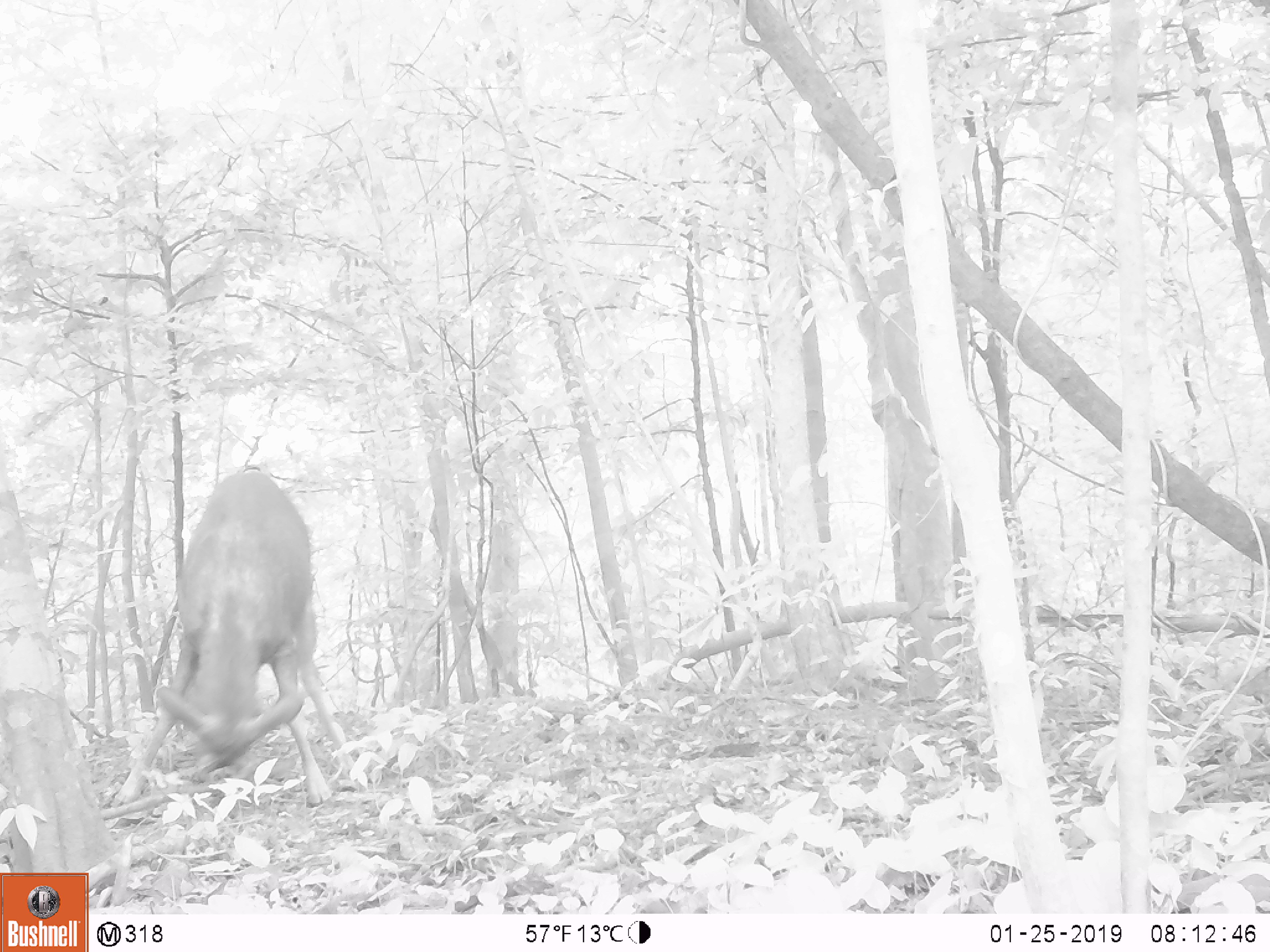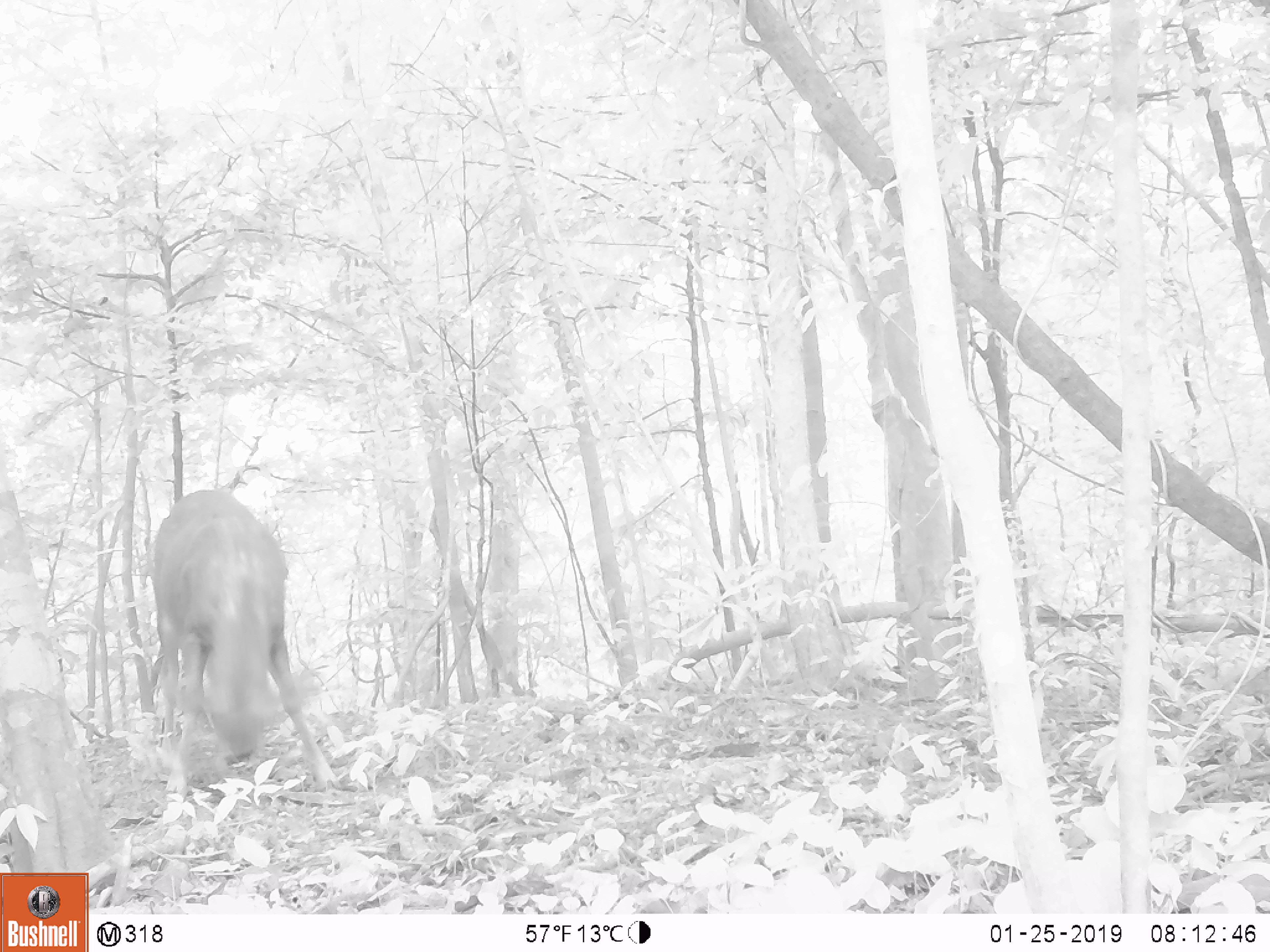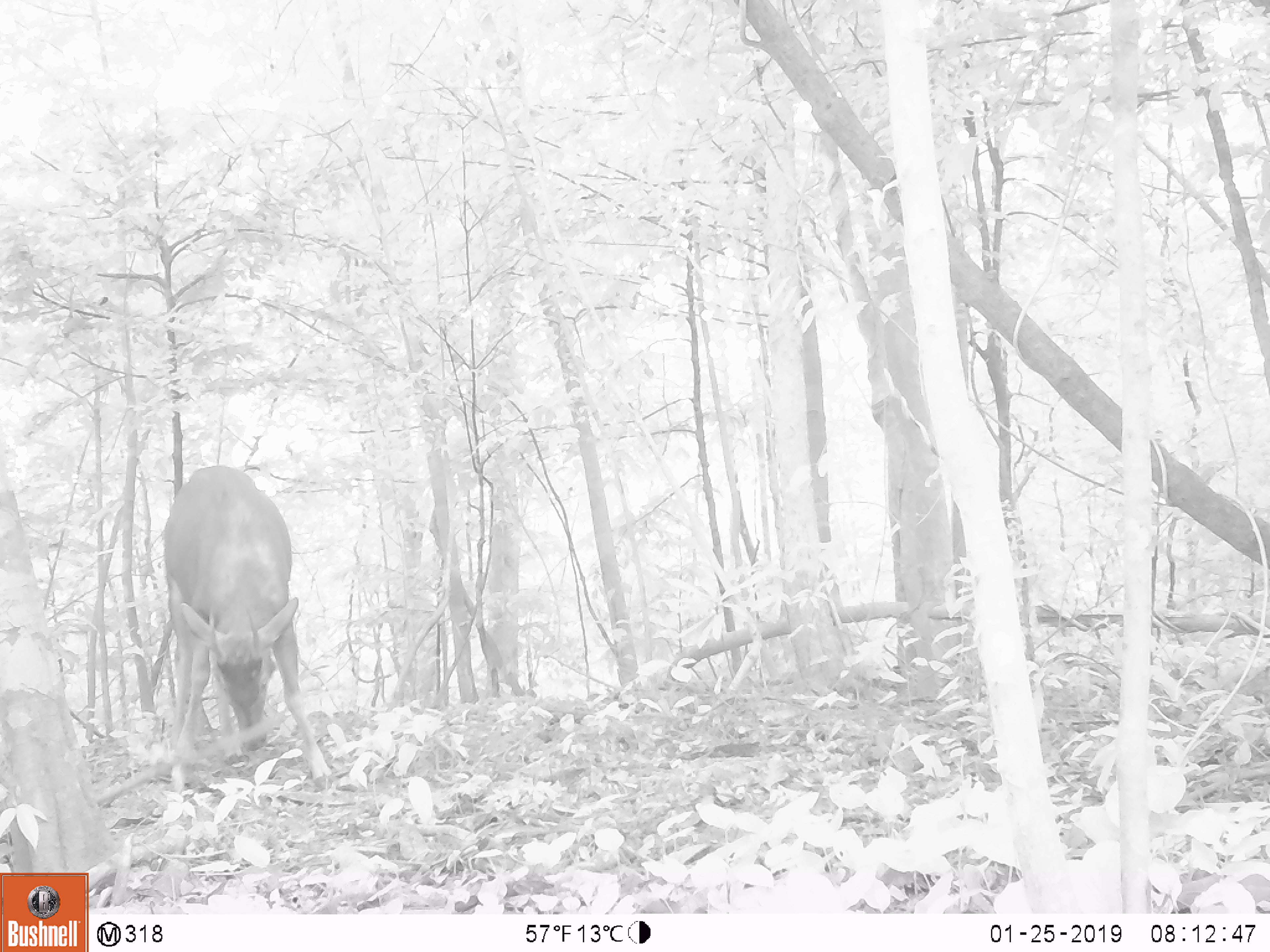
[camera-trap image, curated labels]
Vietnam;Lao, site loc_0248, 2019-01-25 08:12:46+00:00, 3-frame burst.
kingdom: Animalia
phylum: Chordata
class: Mammalia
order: Artiodactyla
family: Cervidae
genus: Rusa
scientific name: Rusa unicolor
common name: sambar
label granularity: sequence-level